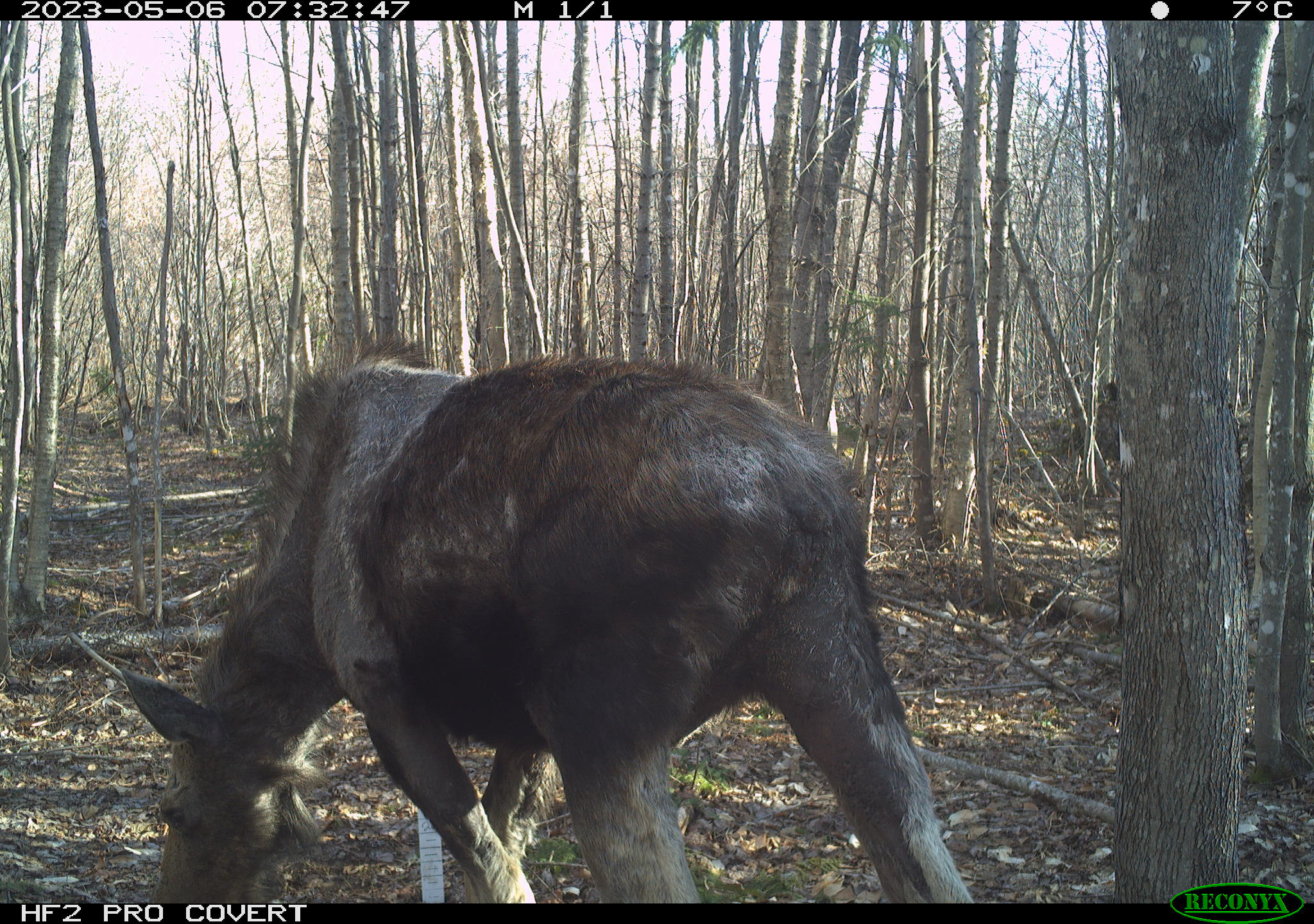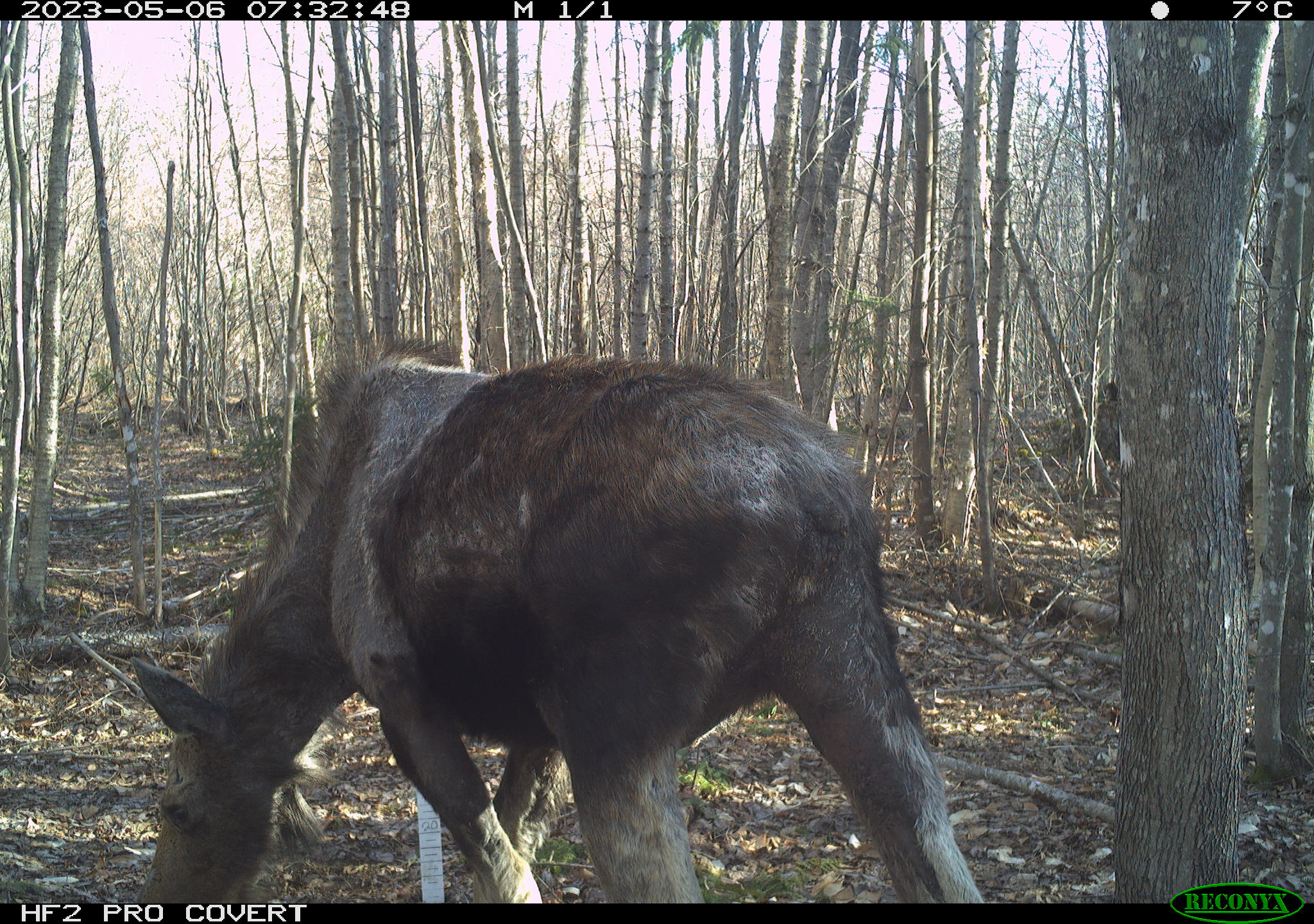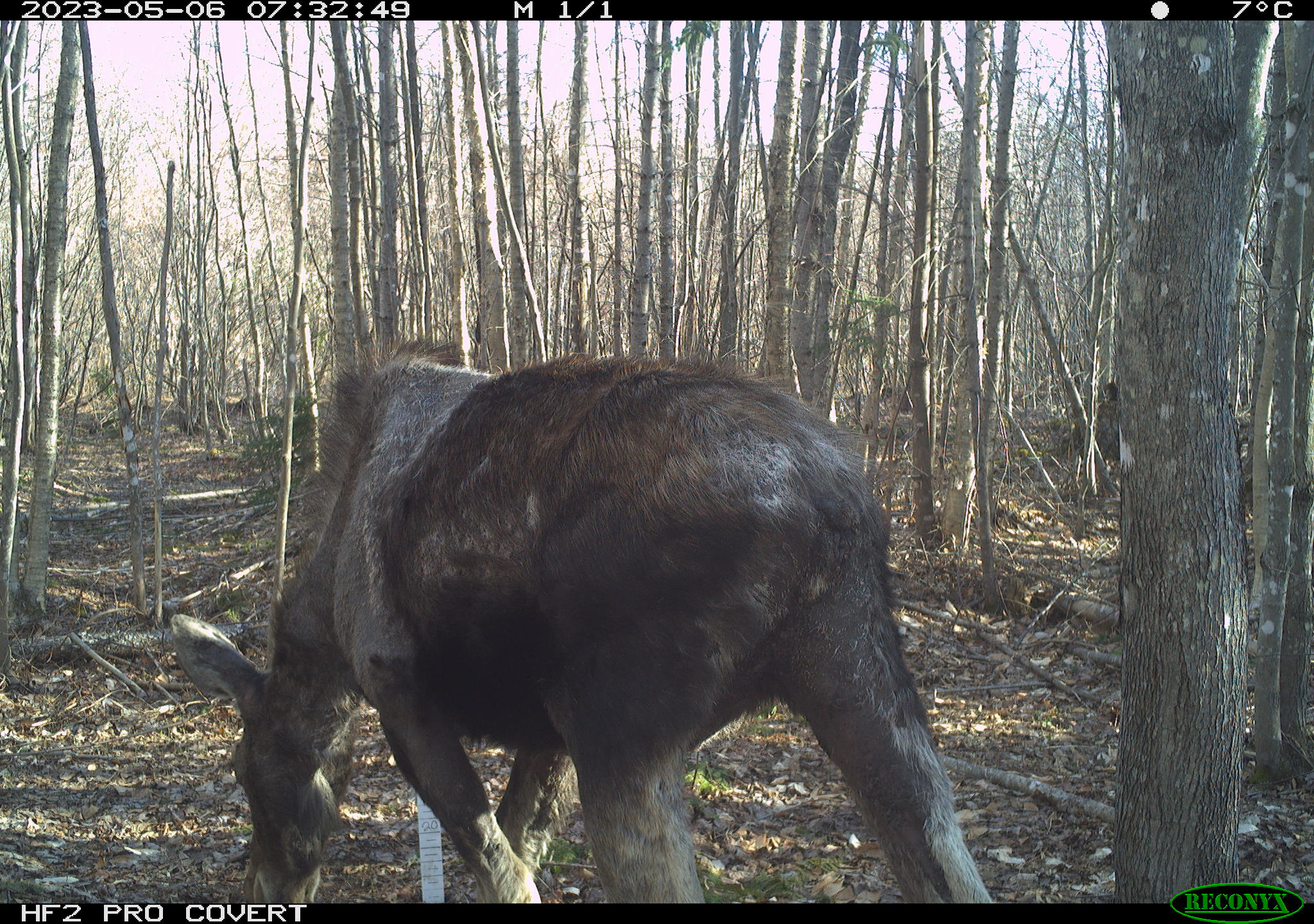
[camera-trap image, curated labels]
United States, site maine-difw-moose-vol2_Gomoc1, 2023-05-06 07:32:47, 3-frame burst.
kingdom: Animalia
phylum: Chordata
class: Mammalia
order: Artiodactyla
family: Cervidae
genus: Alces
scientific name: Alces alces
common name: moose